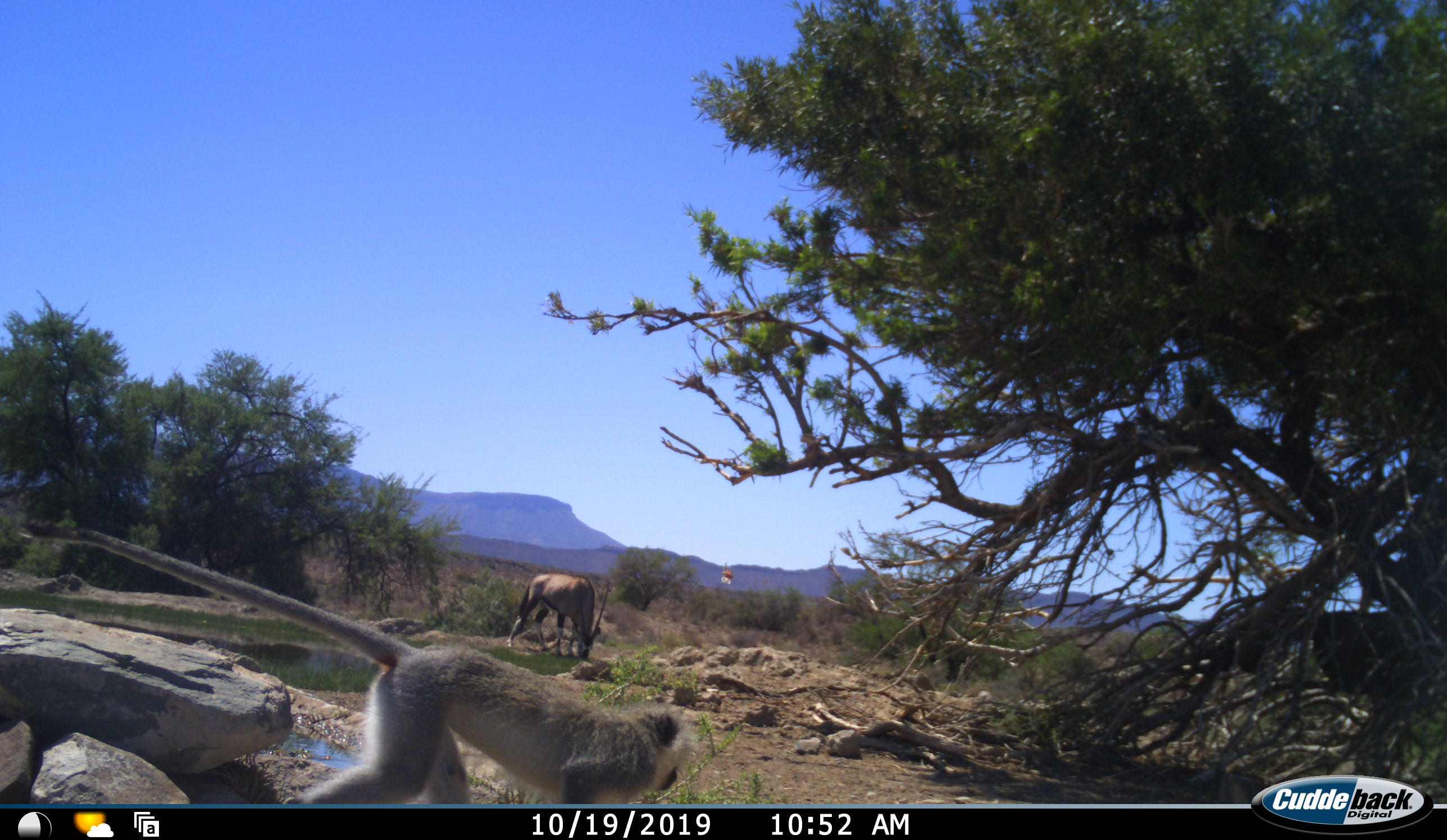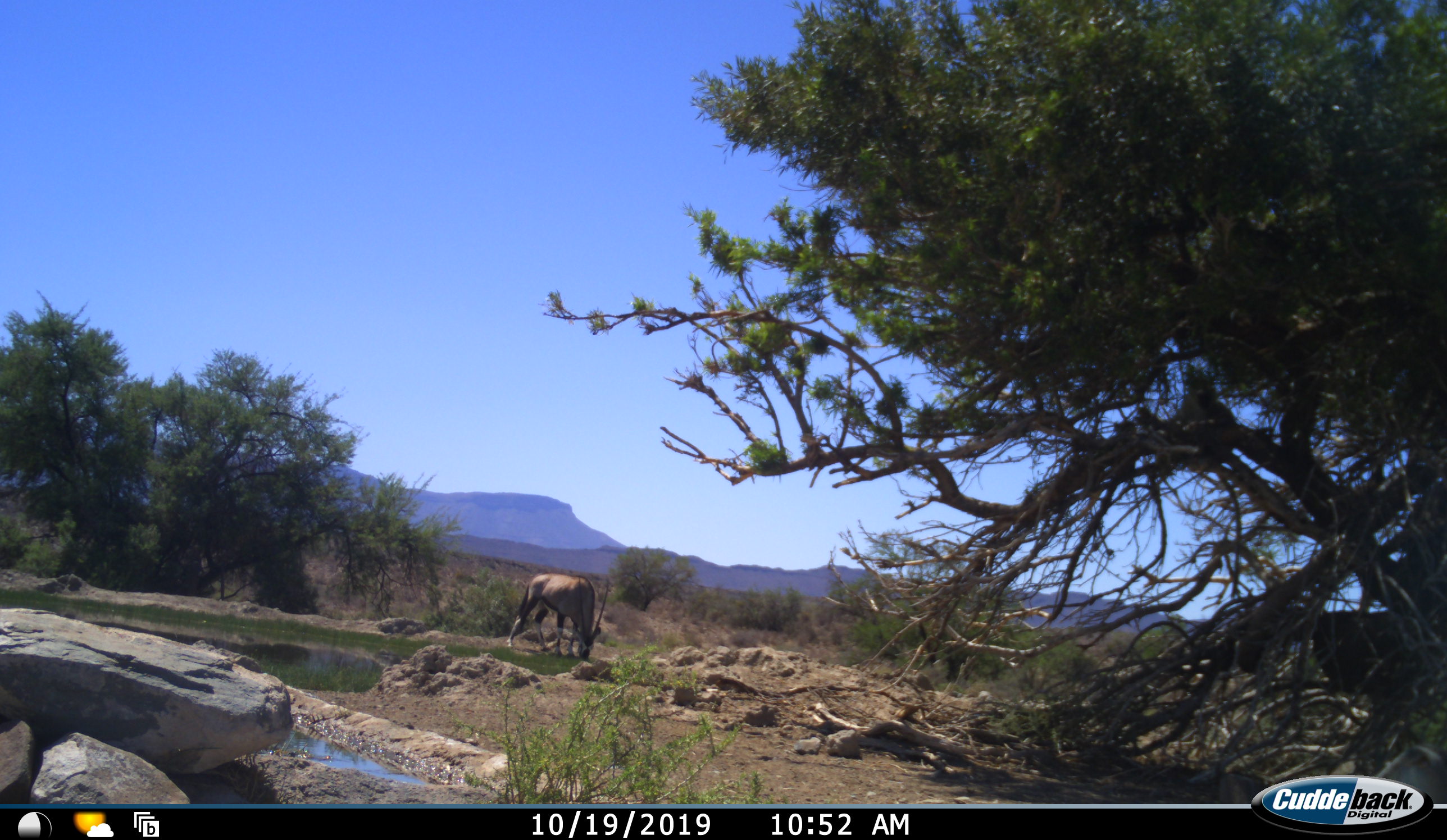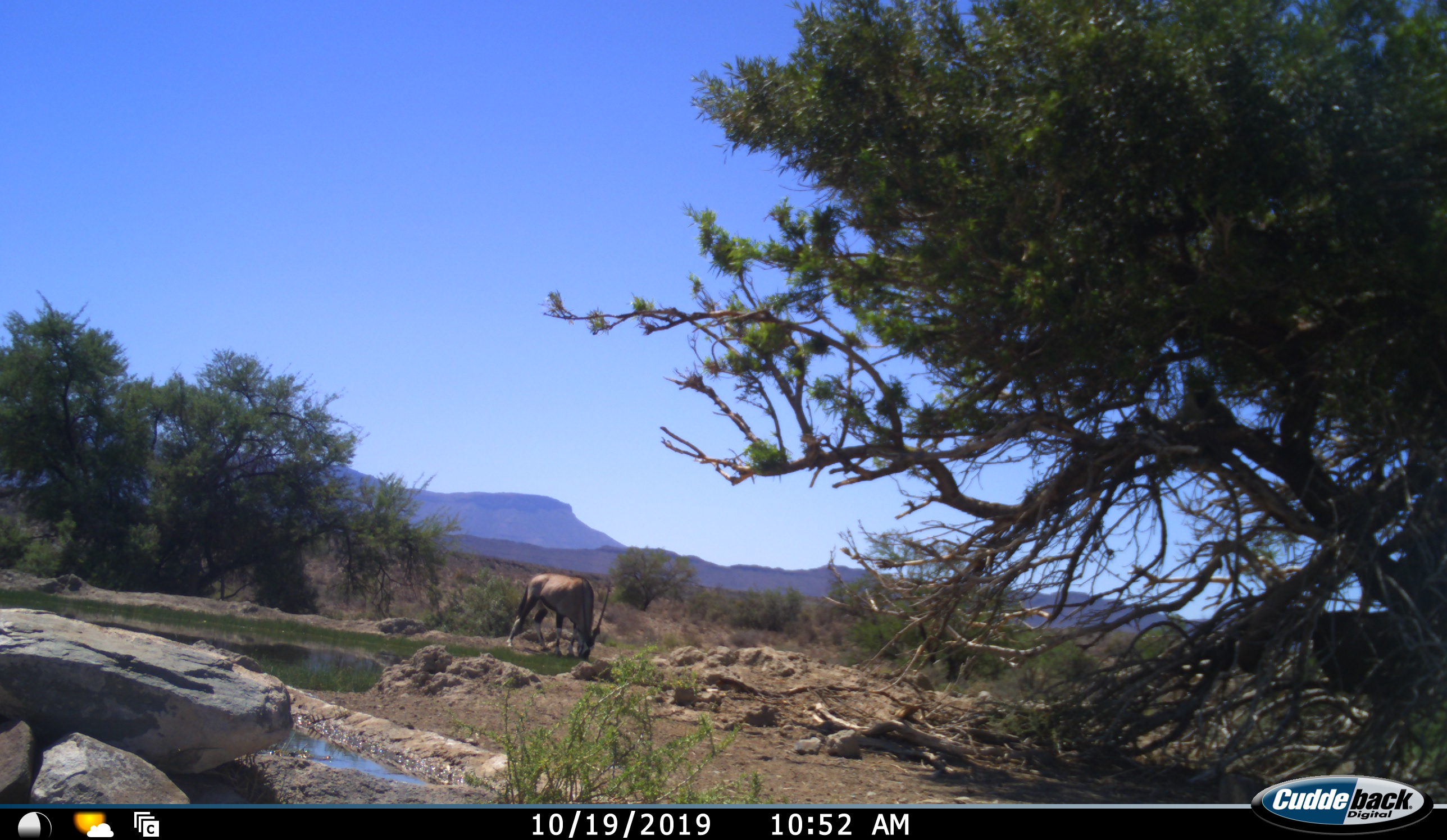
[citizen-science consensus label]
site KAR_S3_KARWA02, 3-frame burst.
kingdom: Animalia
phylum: Chordata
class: Mammalia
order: Artiodactyla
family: Bovidae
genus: Oryx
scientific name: Oryx gazella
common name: gemsbok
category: oryx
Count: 1.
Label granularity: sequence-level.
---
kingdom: Animalia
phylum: Chordata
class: Mammalia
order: Primates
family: Cercopithecidae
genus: Chlorocebus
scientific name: Chlorocebus pygerythrus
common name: vervet monkey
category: monkeyvervet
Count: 1.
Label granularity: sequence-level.